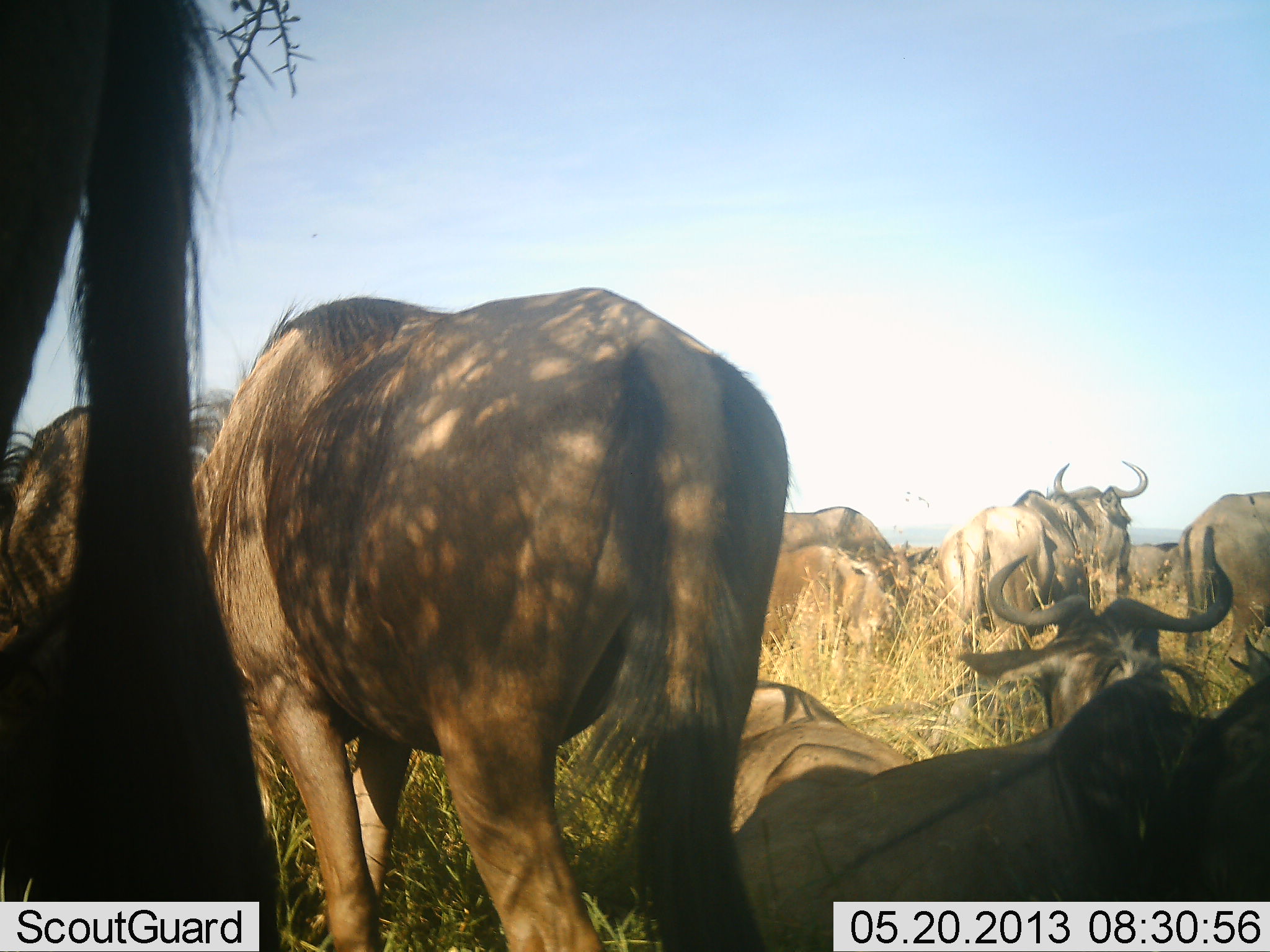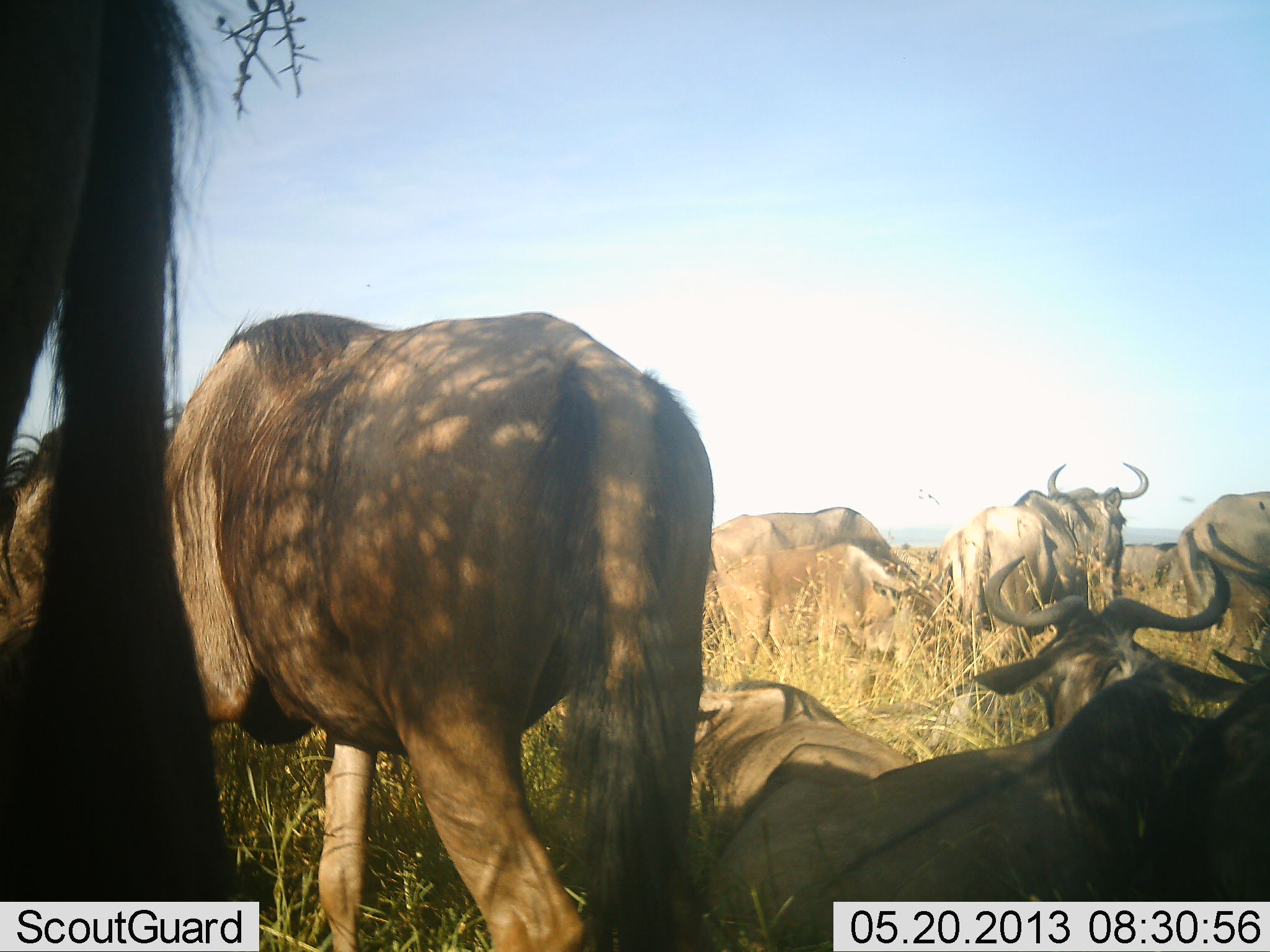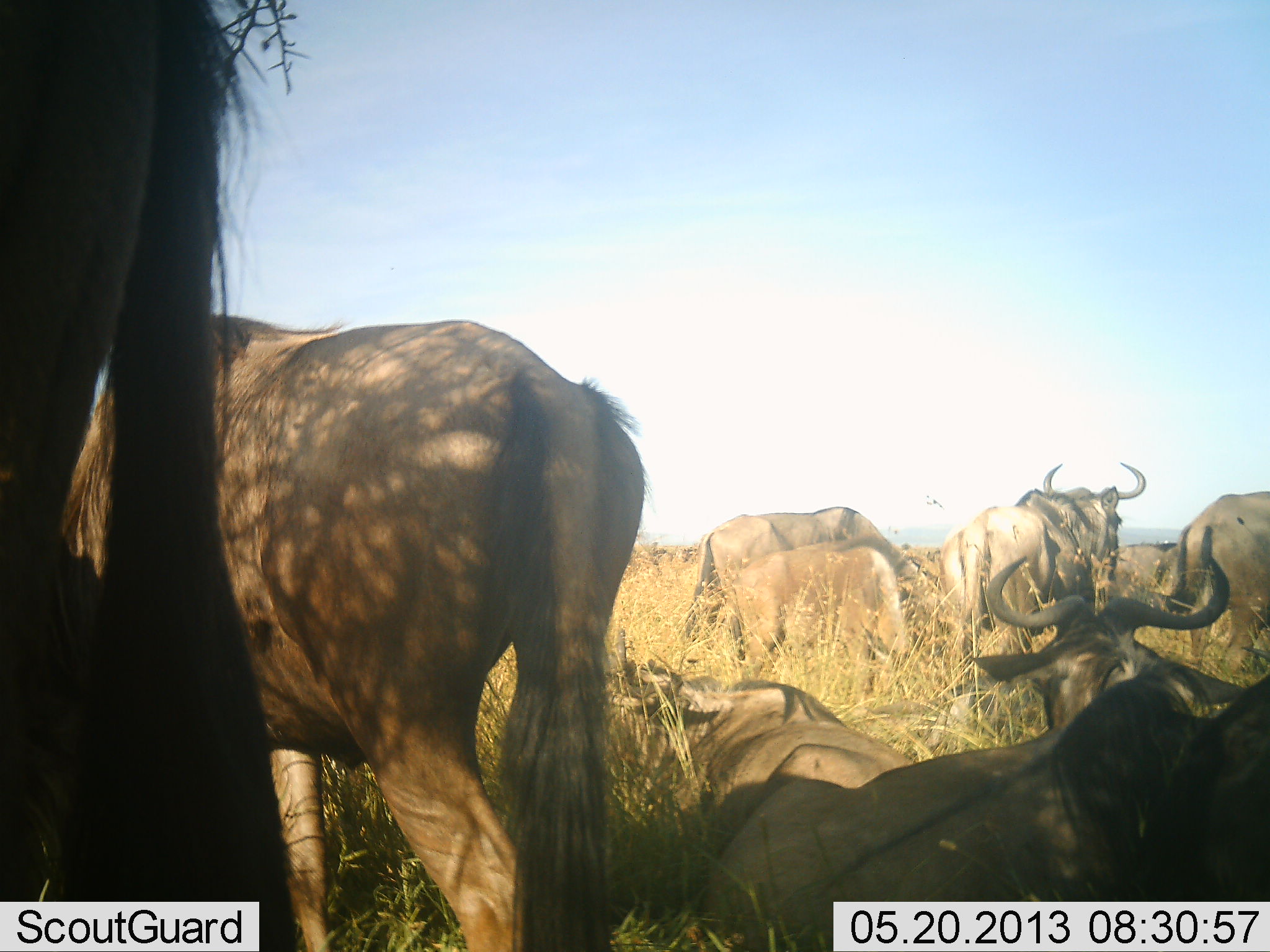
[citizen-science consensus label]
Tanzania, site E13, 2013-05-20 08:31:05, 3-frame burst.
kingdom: Animalia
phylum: Chordata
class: Mammalia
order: Artiodactyla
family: Bovidae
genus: Connochaetes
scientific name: Connochaetes taurinus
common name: blue wildebeest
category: wildebeest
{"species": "wildebeest (blue wildebeest) (Connochaetes taurinus)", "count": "9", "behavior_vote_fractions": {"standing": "79%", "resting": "93%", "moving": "31%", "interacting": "7%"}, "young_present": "21%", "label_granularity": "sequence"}